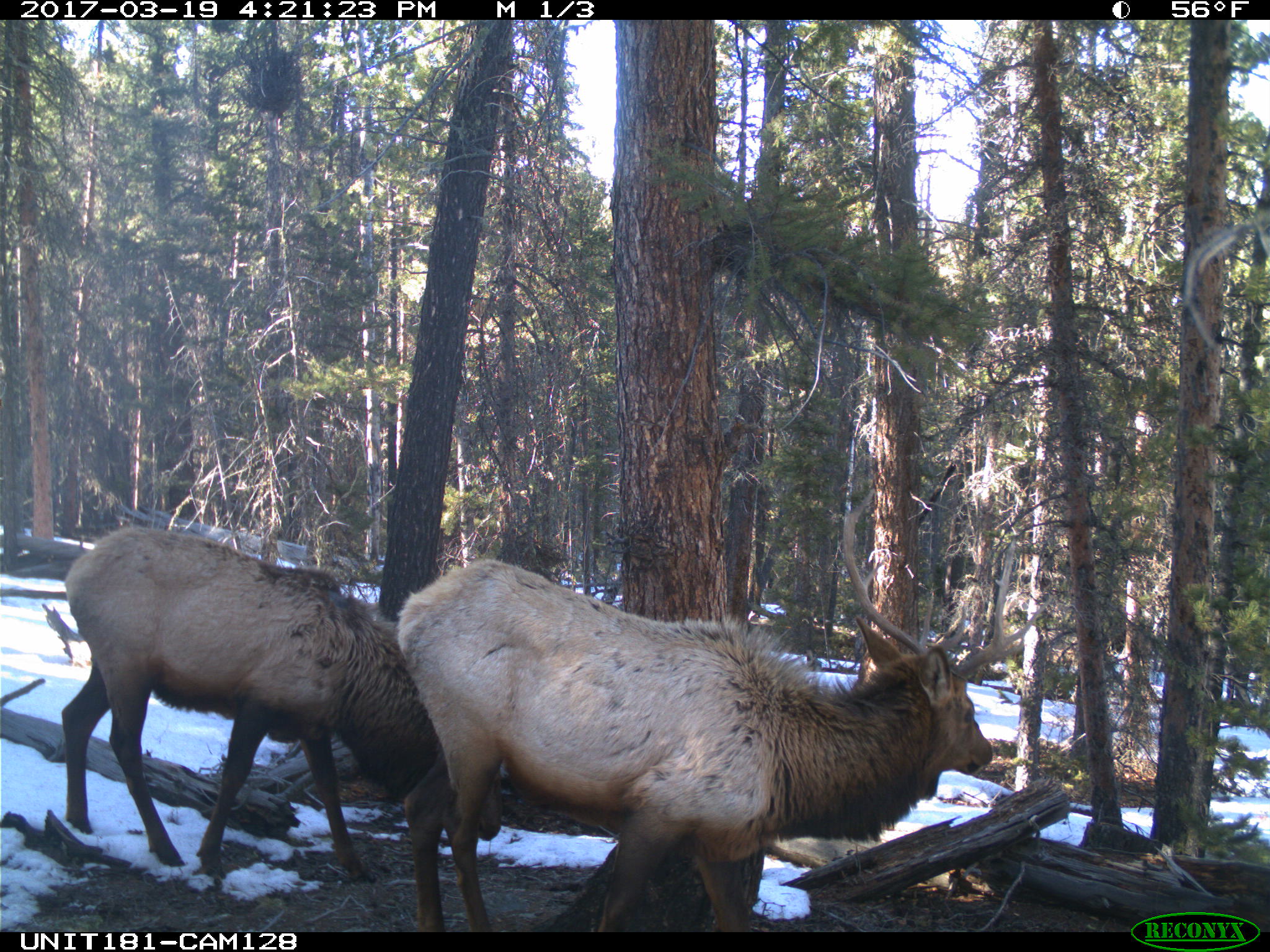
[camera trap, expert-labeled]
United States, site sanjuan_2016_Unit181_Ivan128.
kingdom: Animalia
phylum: Chordata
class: Mammalia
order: Artiodactyla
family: Cervidae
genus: Cervus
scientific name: Cervus elaphus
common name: red deer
Cervus elaphus (red deer).